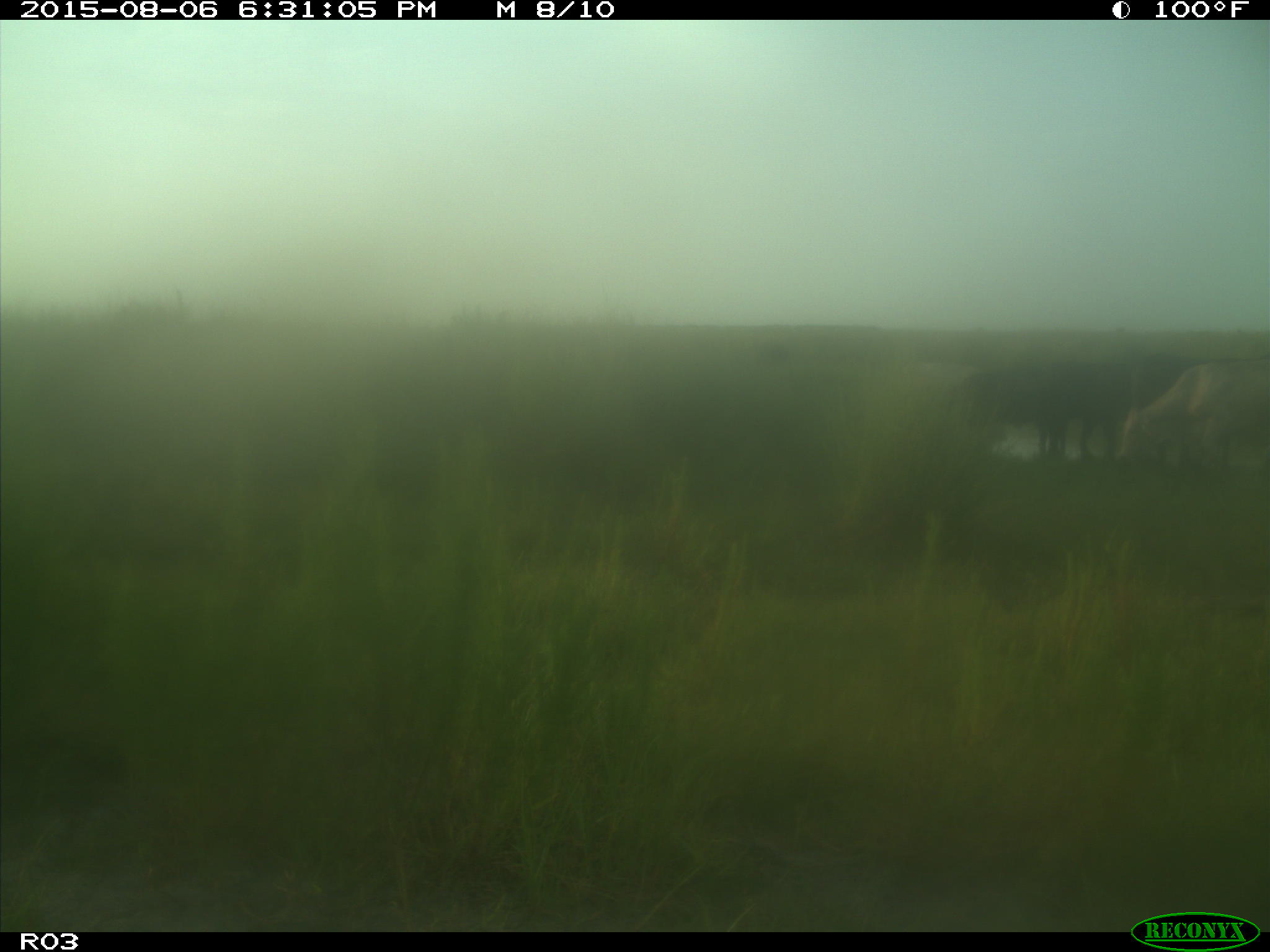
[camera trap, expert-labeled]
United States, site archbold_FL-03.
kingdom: Animalia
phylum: Chordata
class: Mammalia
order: Artiodactyla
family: Bovidae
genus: Bos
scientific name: Bos taurus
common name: domestic cow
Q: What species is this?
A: Bos taurus (domestic cow).